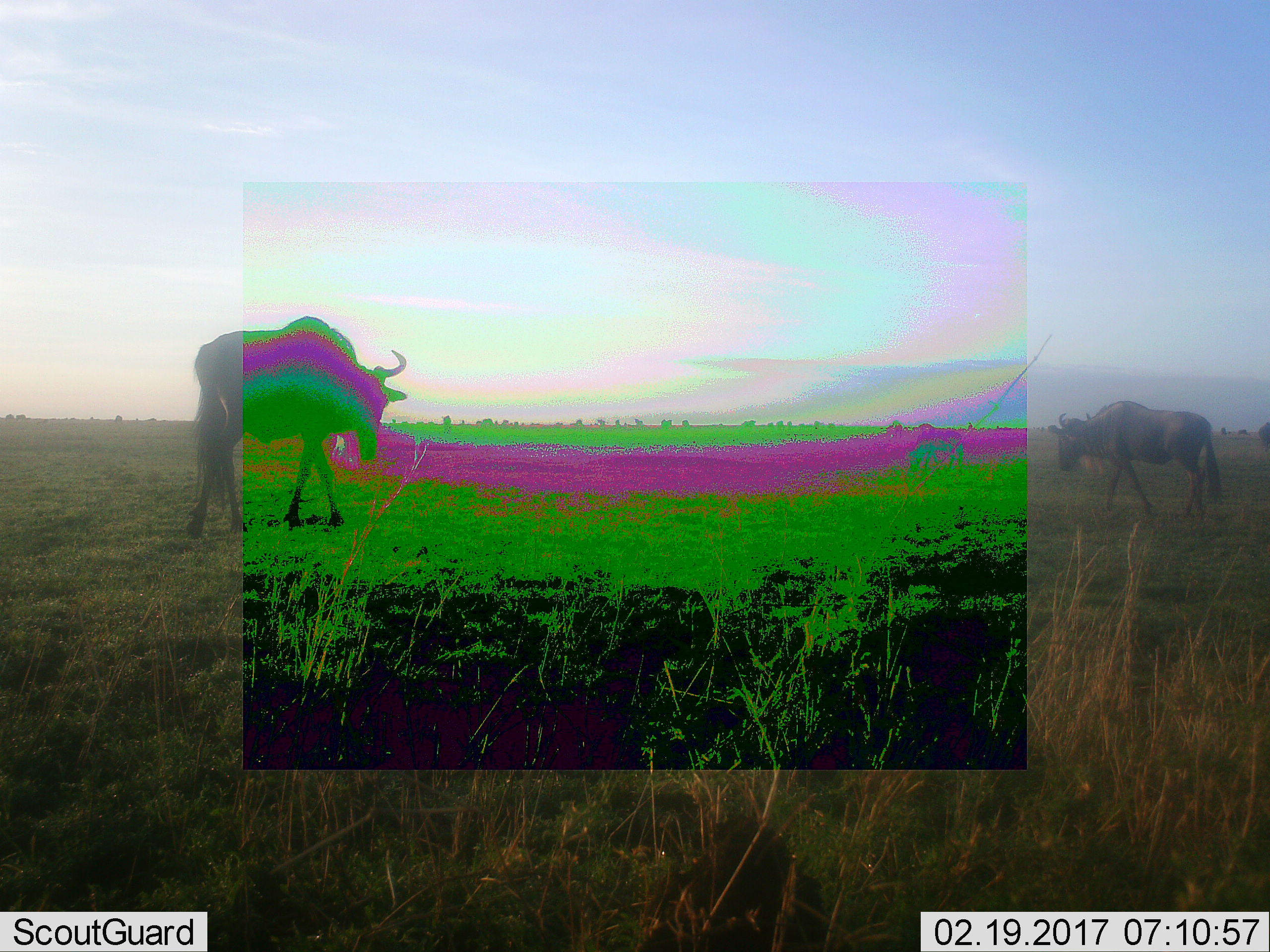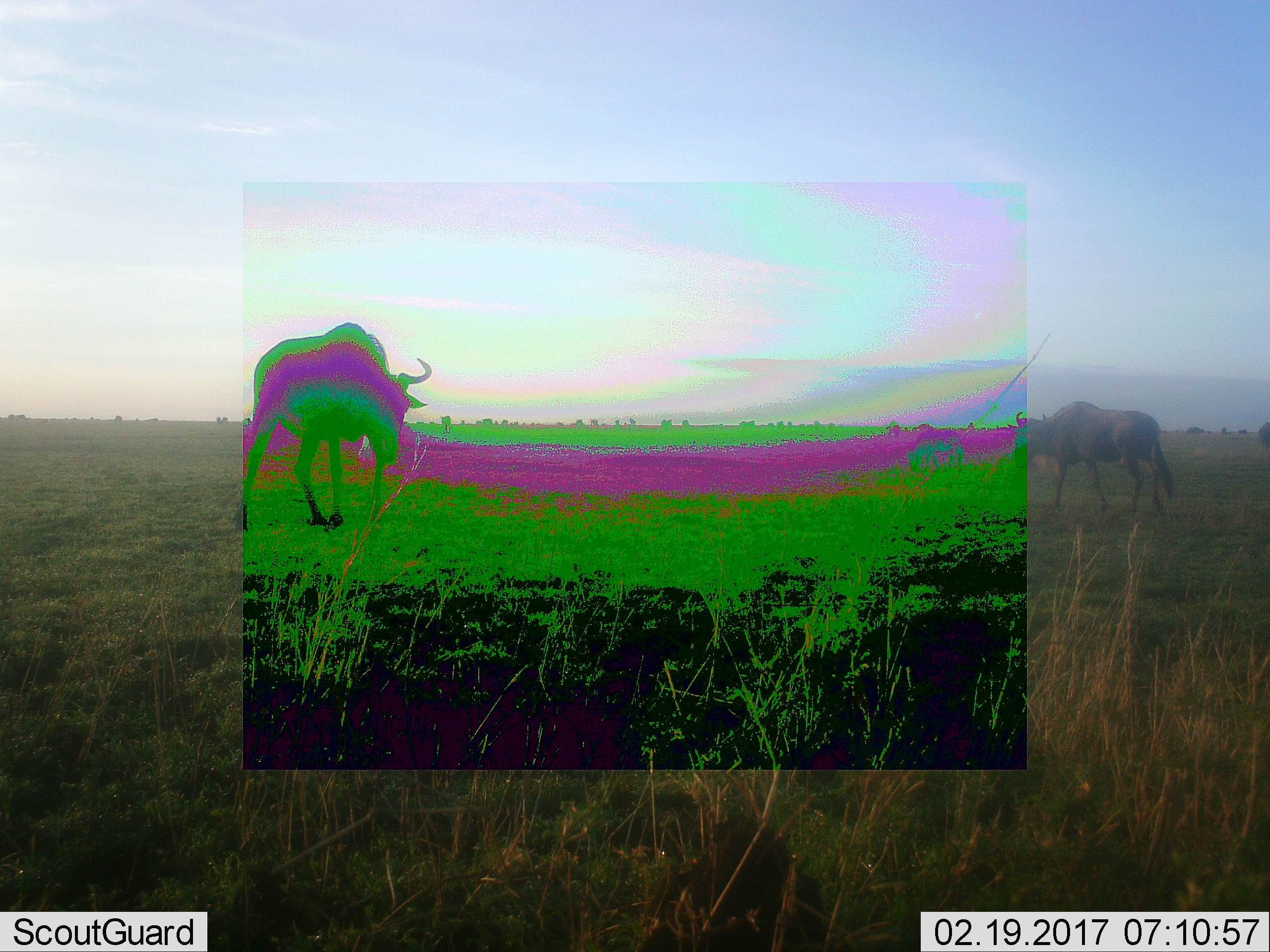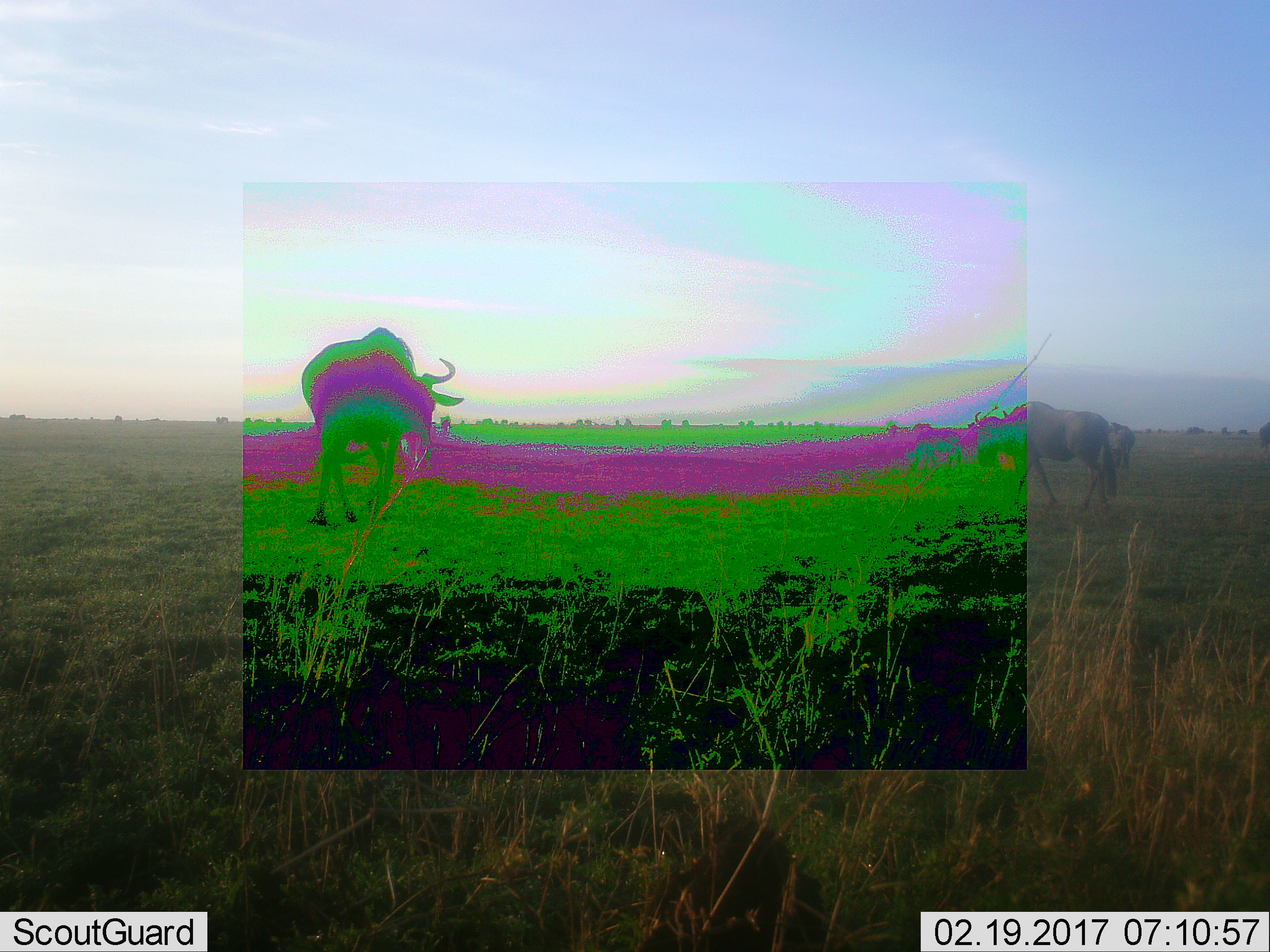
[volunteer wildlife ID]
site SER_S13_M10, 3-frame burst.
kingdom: Animalia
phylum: Chordata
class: Mammalia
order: Artiodactyla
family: Bovidae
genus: Connochaetes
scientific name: Connochaetes taurinus taurinus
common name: blue wildebeest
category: wildebeestblue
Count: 3.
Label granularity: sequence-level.